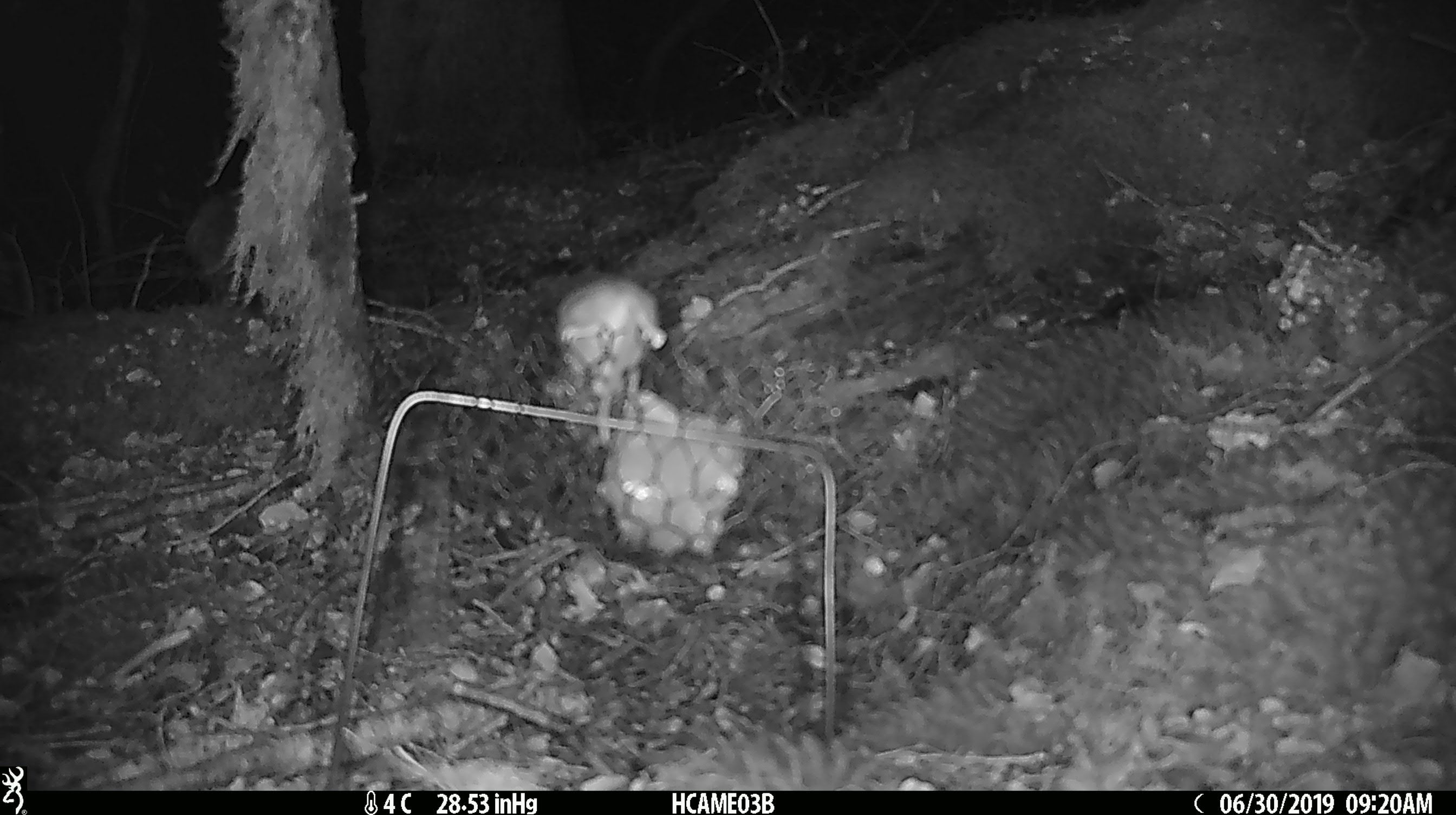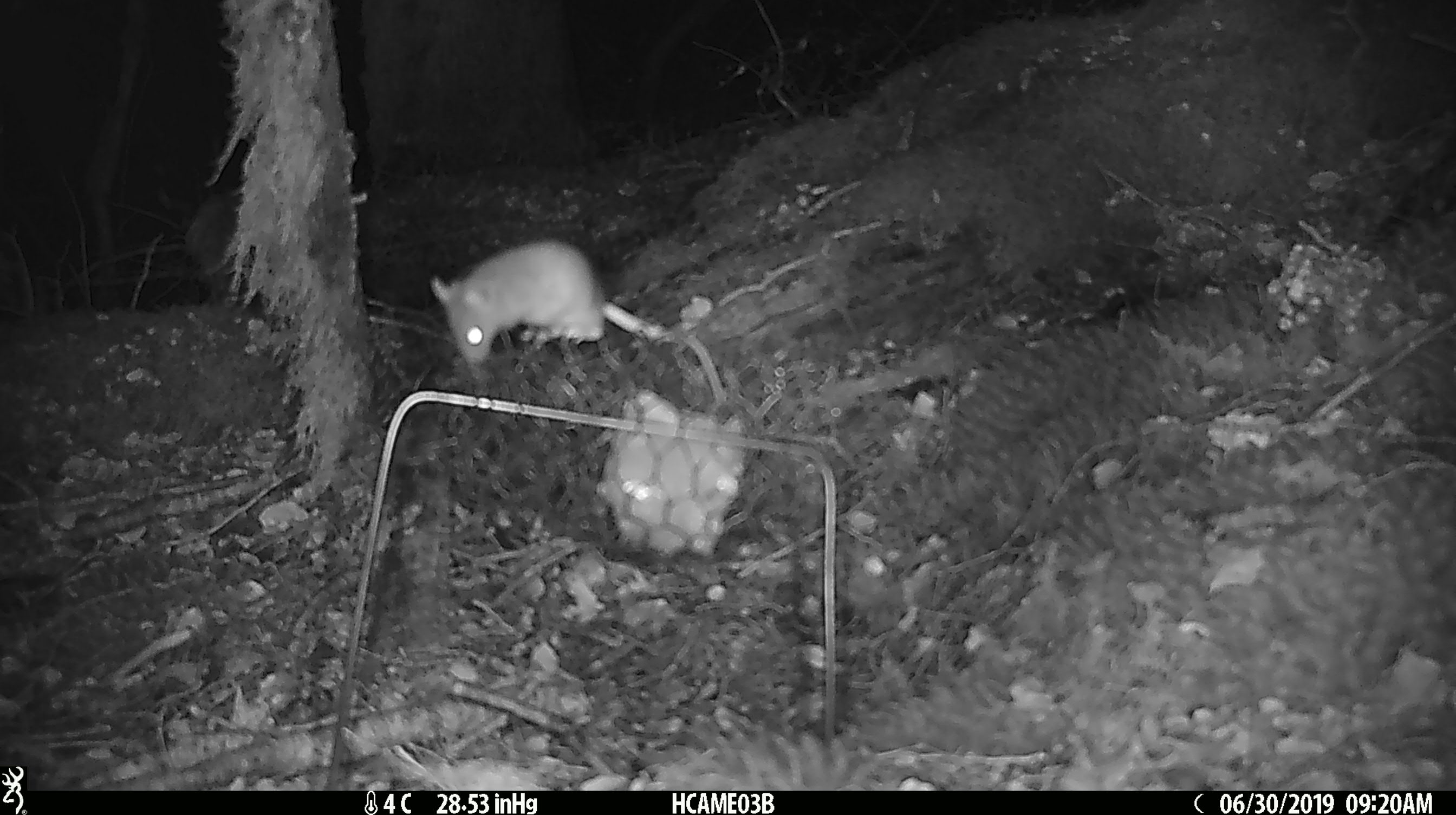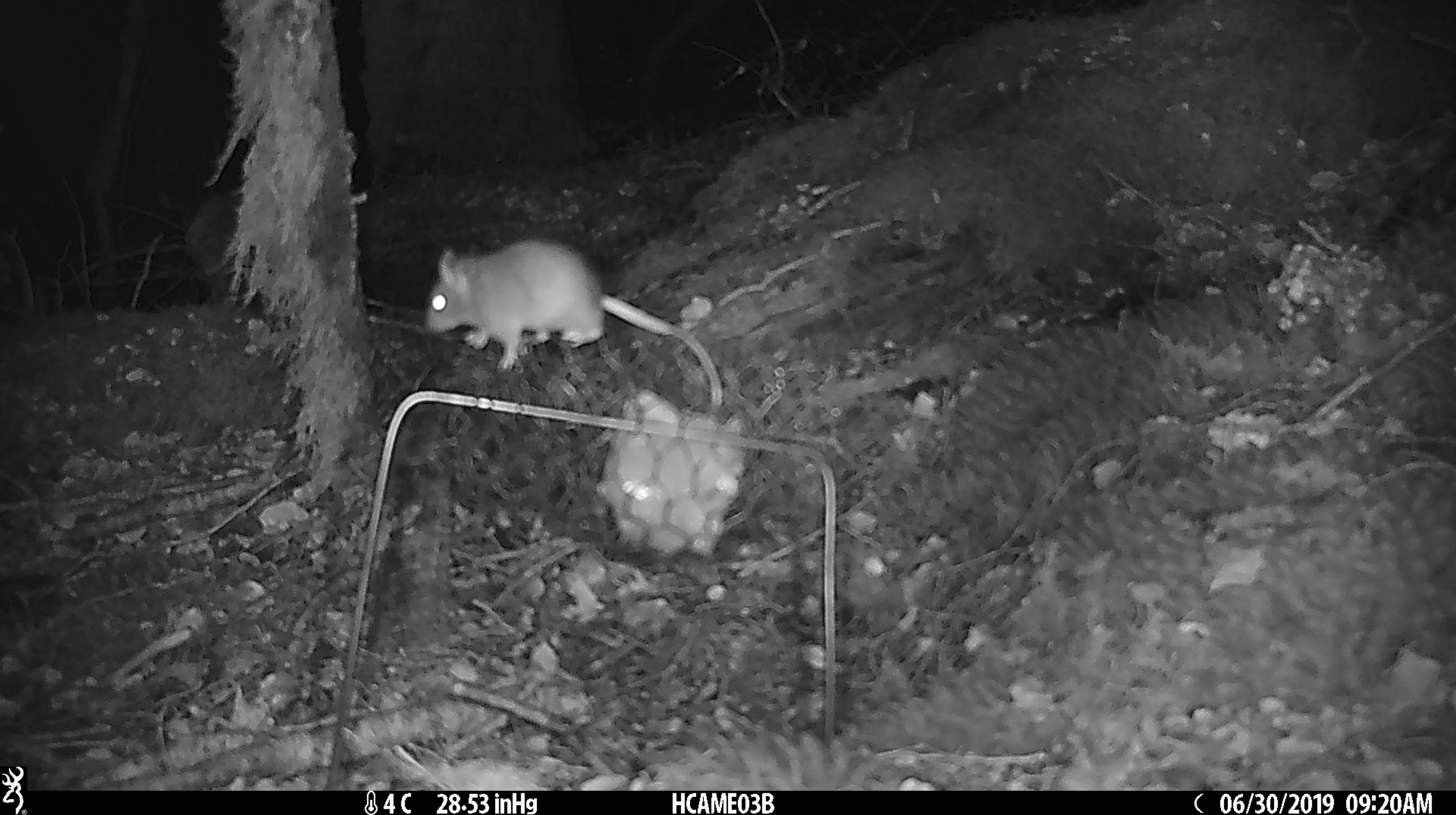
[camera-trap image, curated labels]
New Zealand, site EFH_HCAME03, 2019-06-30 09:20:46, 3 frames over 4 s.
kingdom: Animalia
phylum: Chordata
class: Mammalia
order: Rodentia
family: Muridae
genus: Mus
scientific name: Mus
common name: mouse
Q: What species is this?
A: Mouse (Mus).